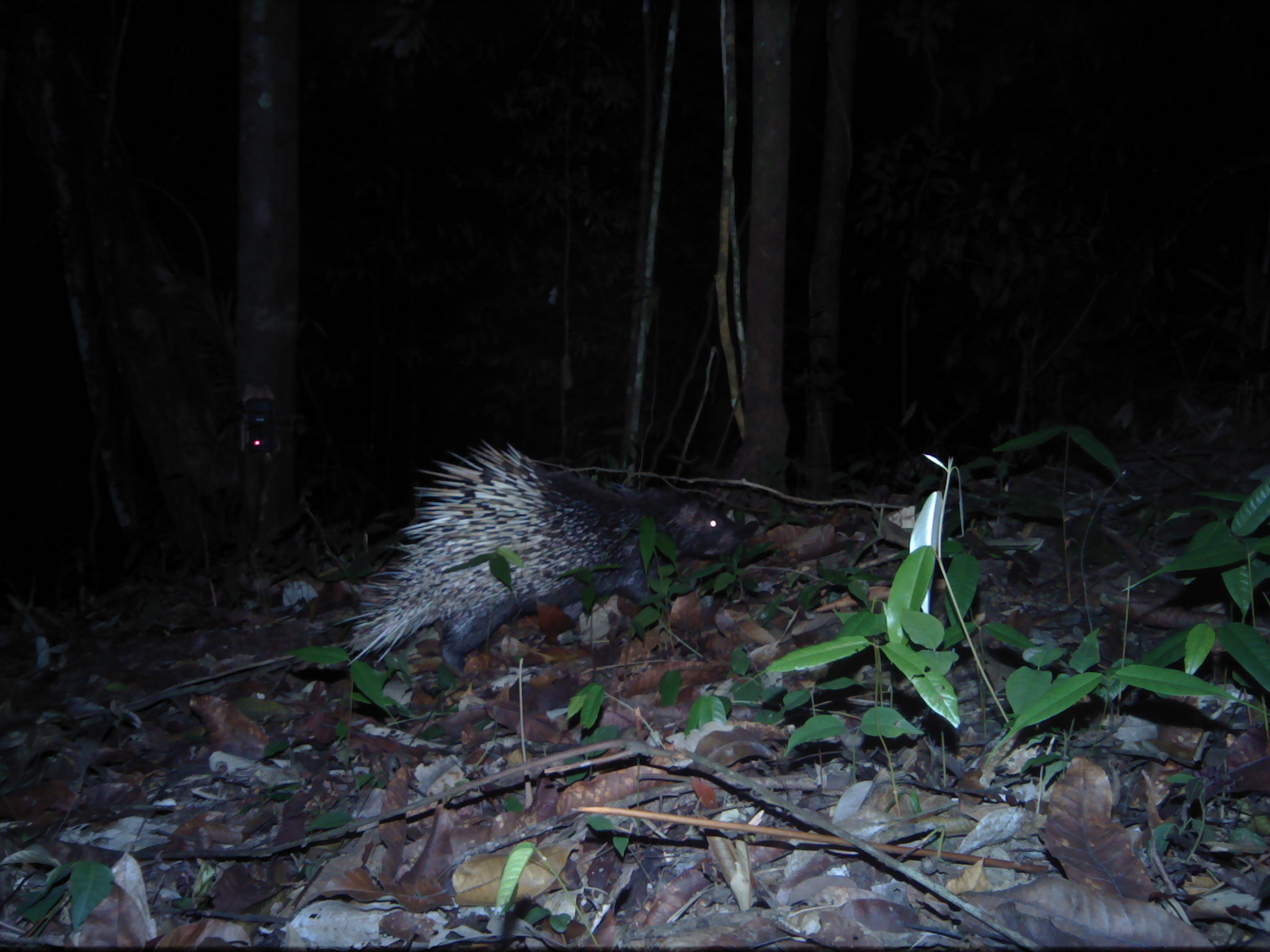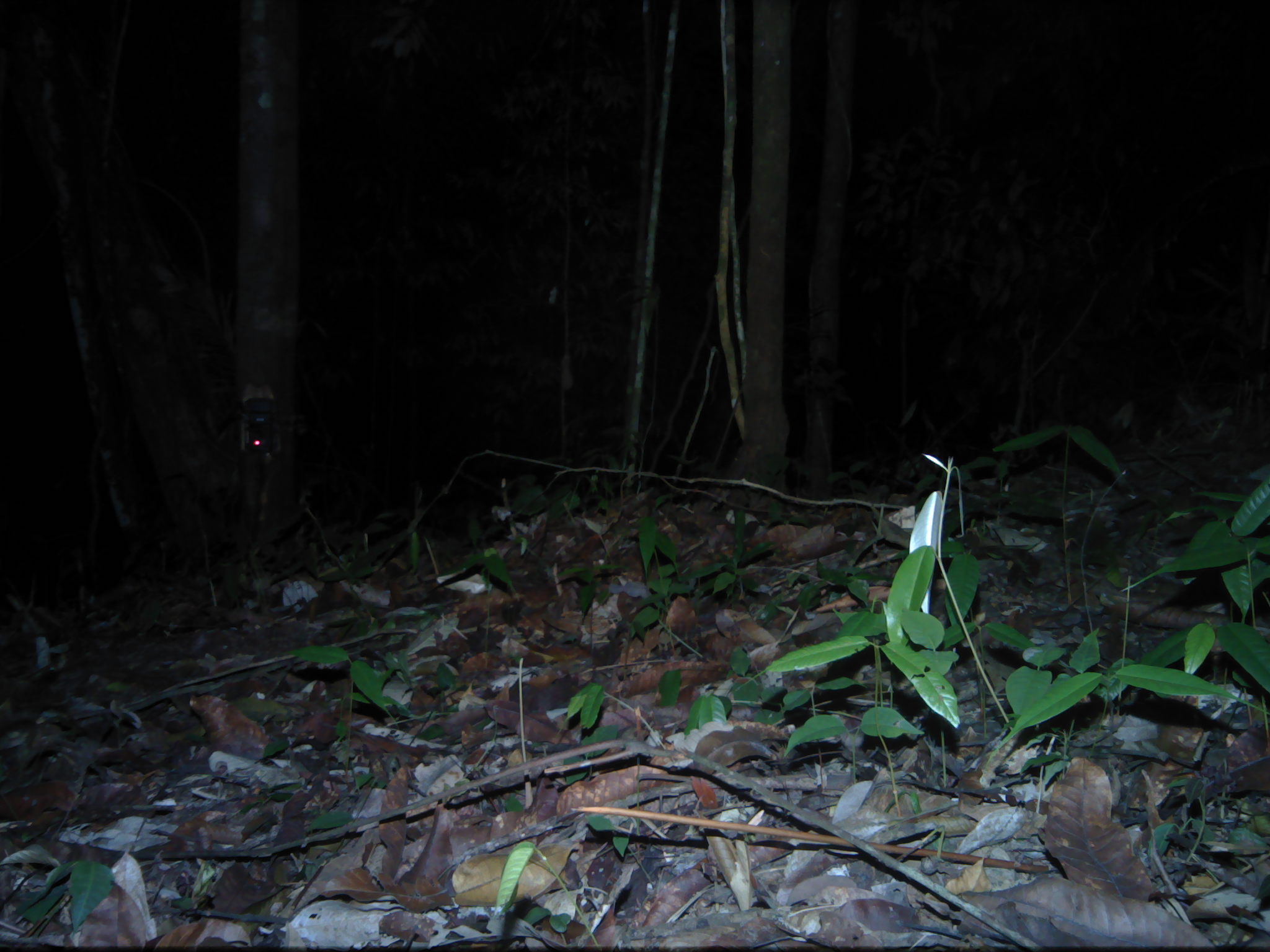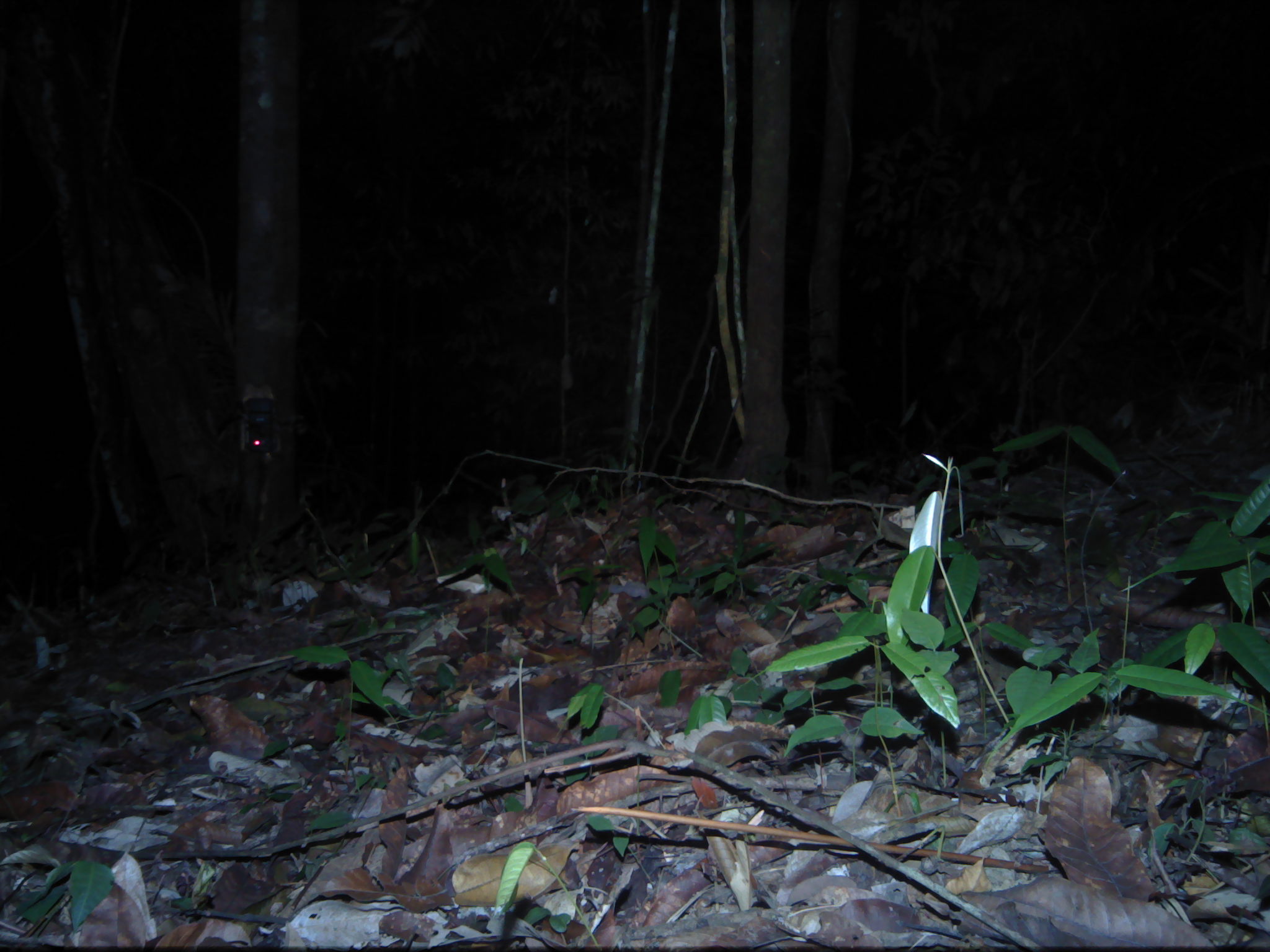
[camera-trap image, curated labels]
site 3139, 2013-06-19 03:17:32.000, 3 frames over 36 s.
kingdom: Animalia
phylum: Chordata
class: Mammalia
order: Rodentia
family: Hystricidae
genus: Hystrix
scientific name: Hystrix brachyura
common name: east asian porcupine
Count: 1.